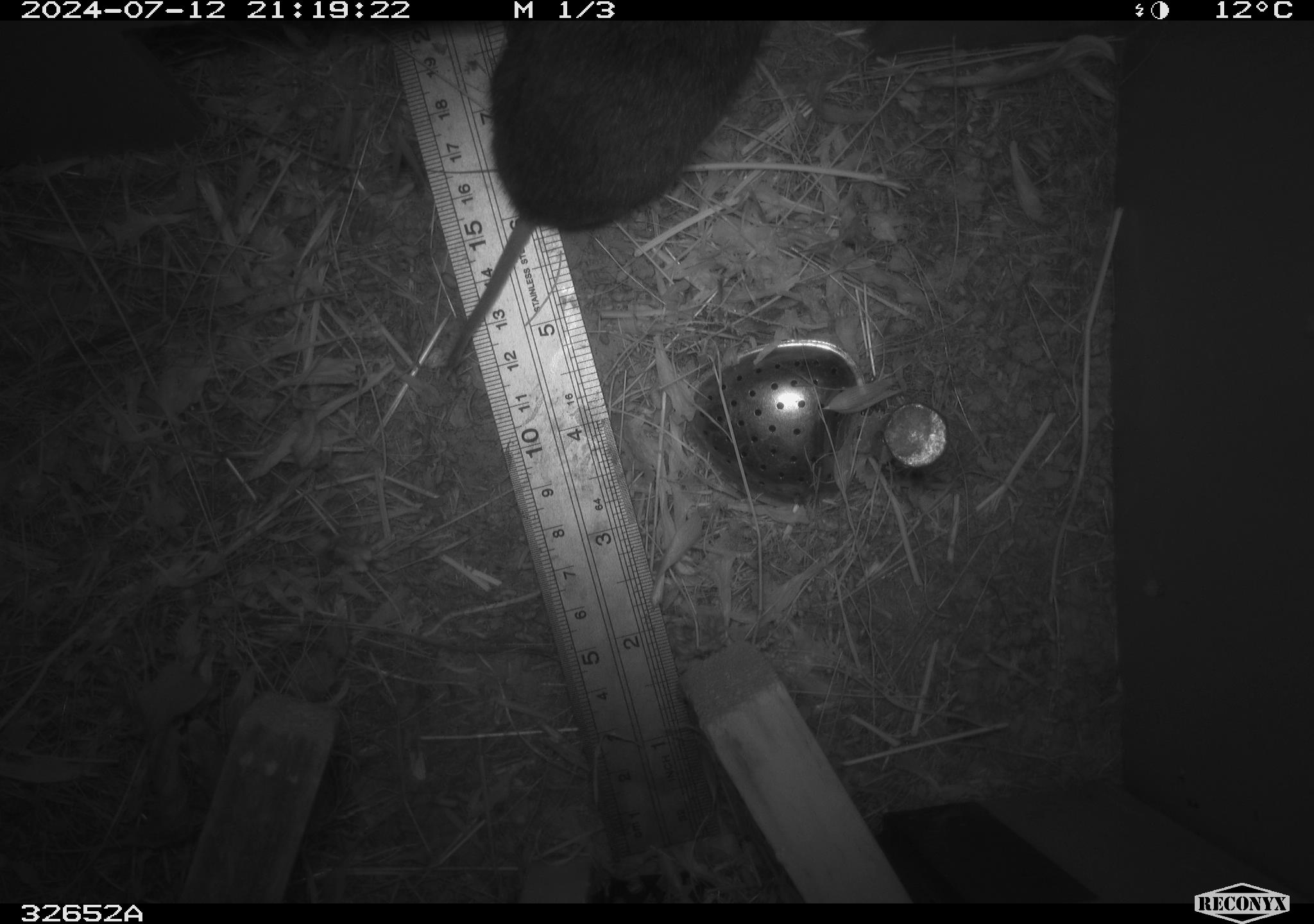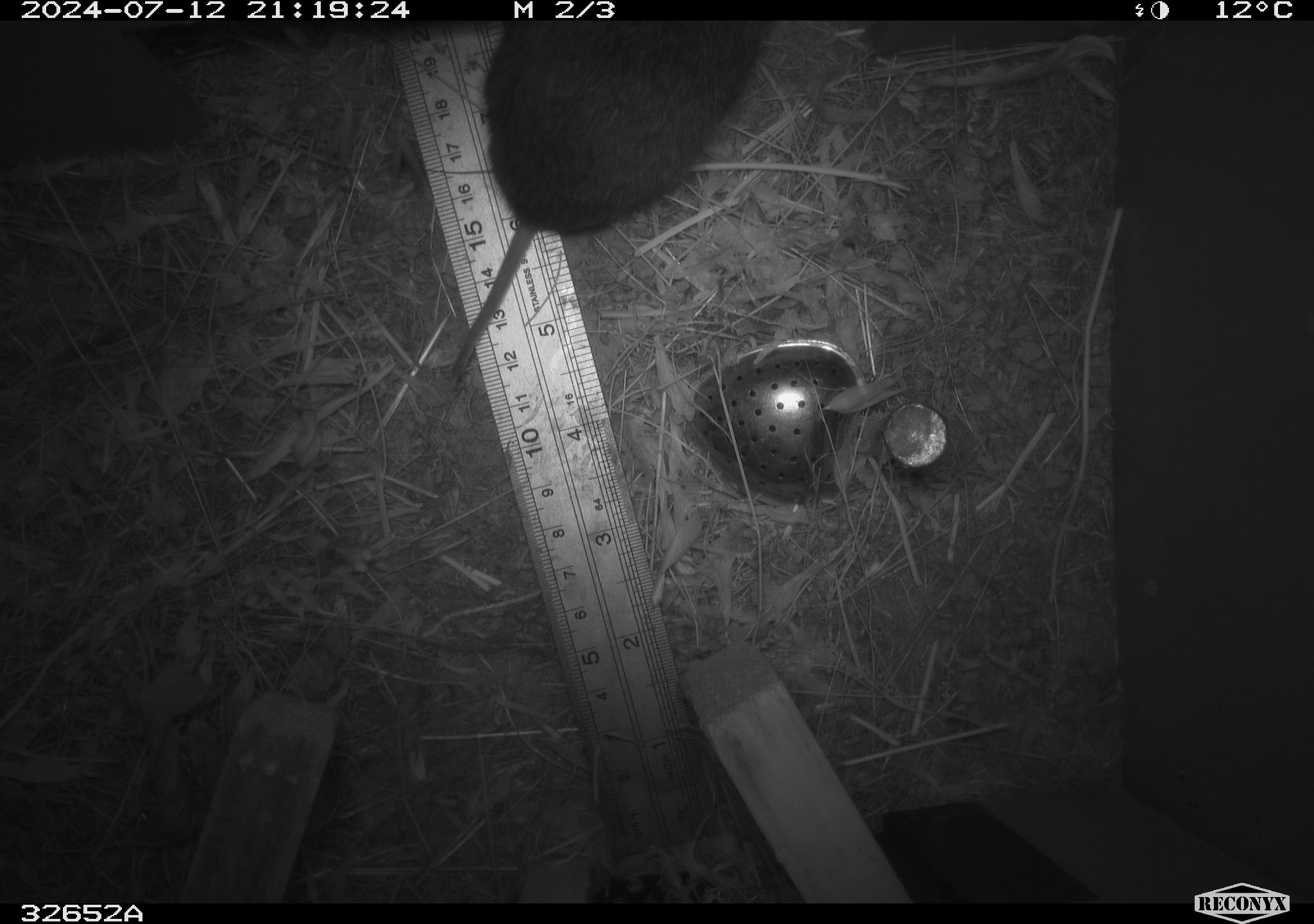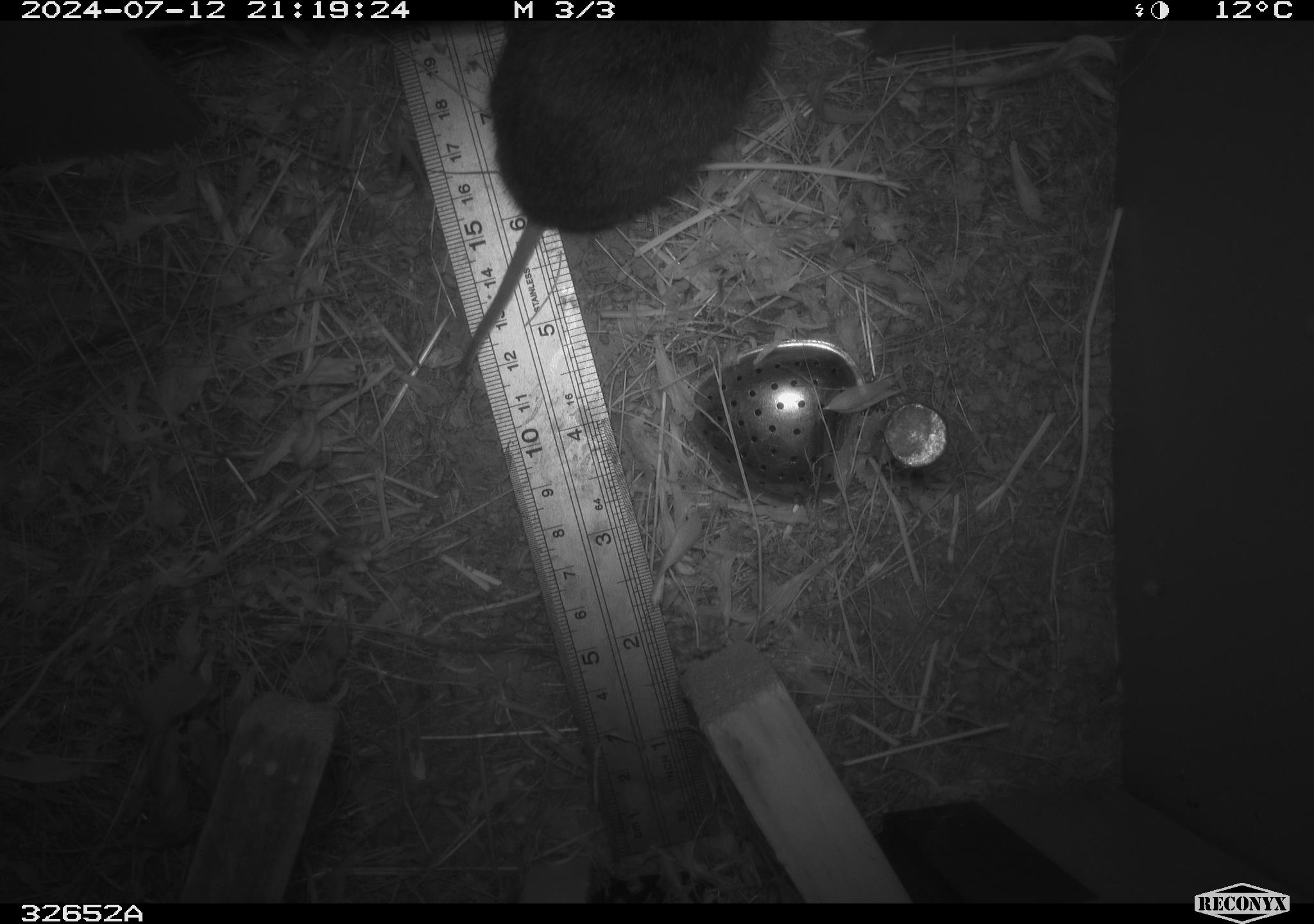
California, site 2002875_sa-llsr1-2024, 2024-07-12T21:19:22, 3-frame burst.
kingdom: Animalia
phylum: Chordata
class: Mammalia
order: Rodentia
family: Cricetidae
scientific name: Arvicolinae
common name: voles, lemmings, and muskrats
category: arvicolinae subfamily